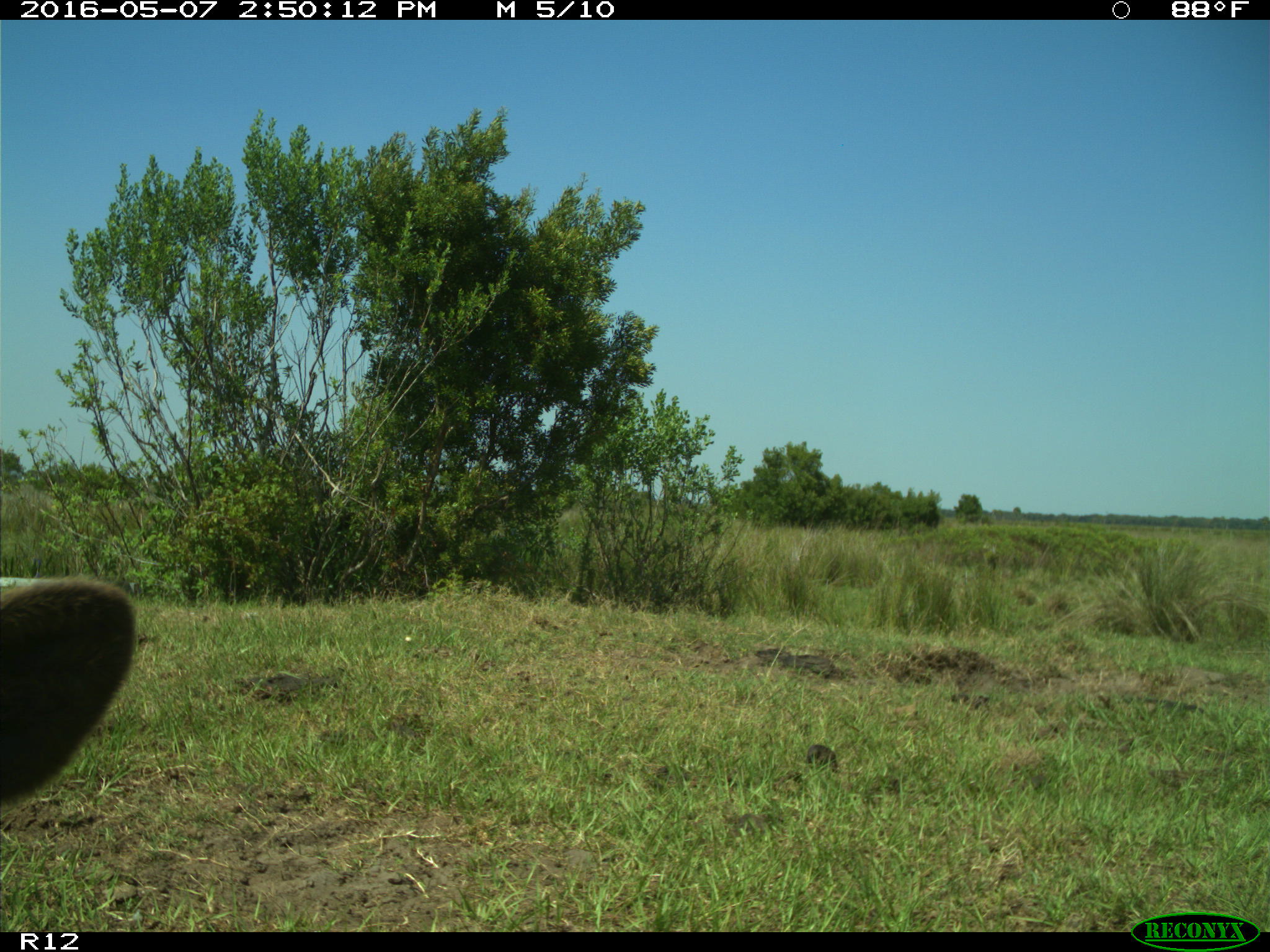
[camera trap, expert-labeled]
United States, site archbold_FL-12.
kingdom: Animalia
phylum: Chordata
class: Mammalia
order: Artiodactyla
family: Bovidae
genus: Bos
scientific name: Bos taurus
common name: domestic cow